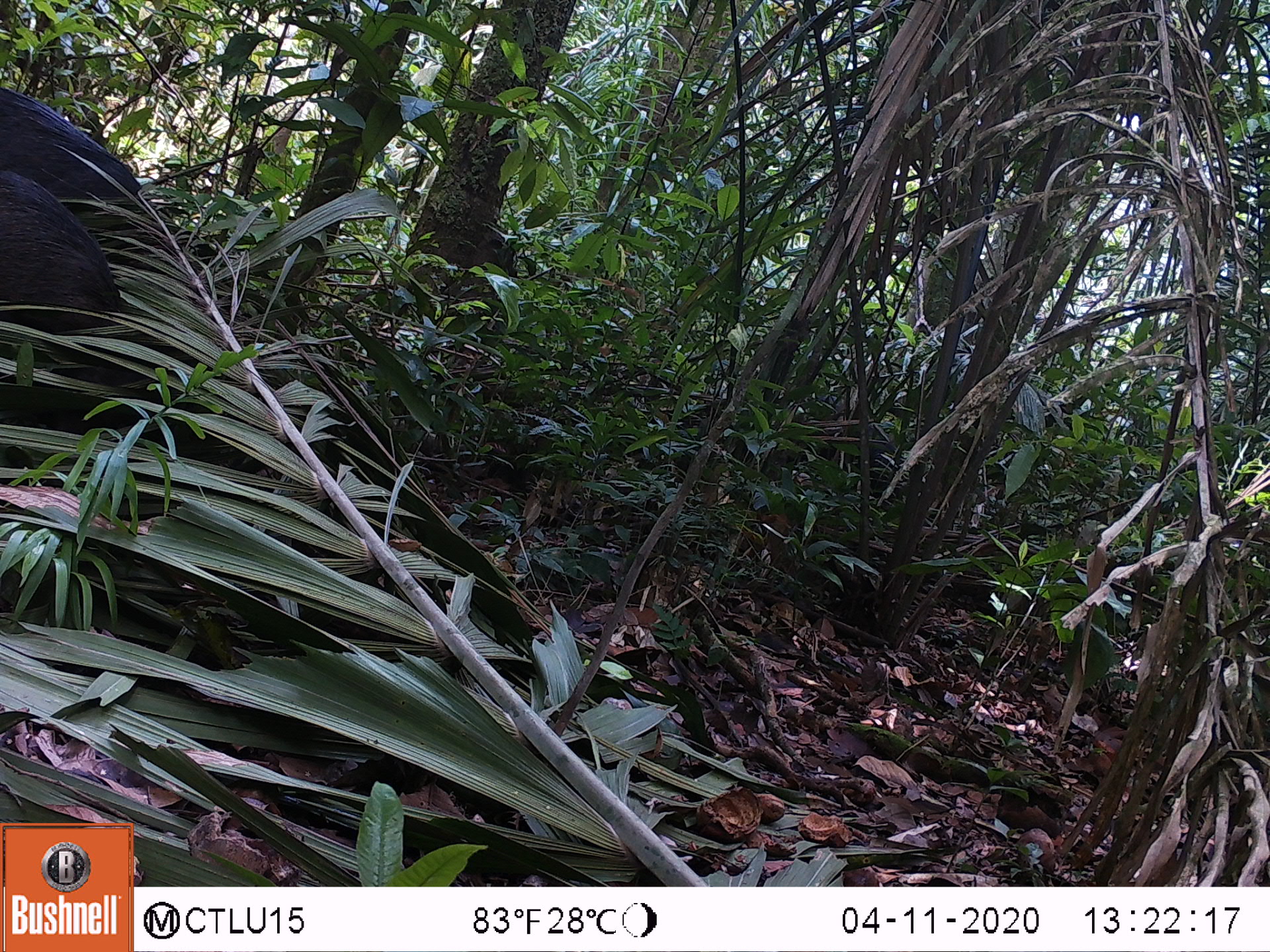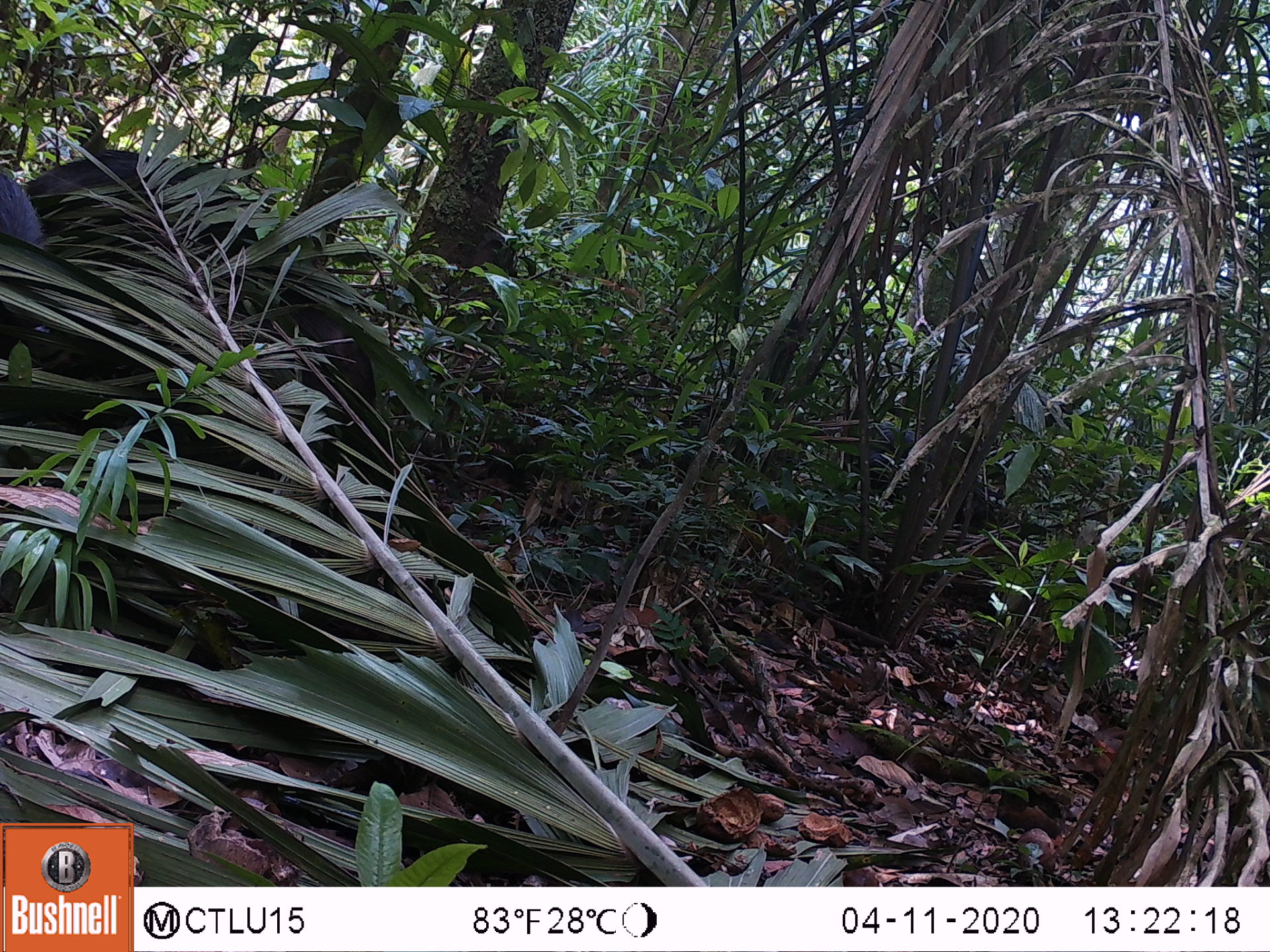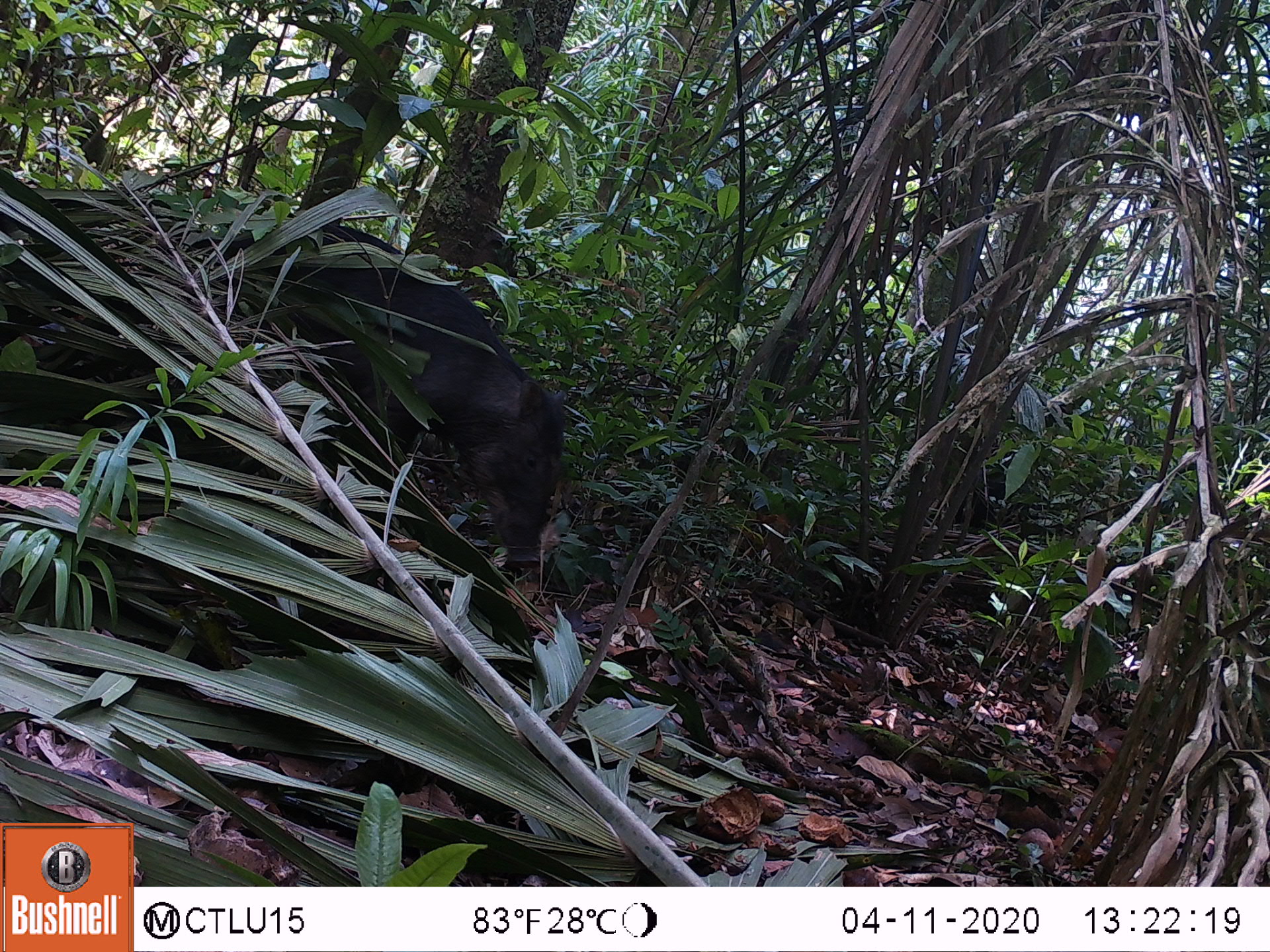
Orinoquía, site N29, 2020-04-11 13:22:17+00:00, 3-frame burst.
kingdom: Animalia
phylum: Chordata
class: Mammalia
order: Artiodactyla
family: Tayassuidae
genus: Tayassu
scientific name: Tayassu pecari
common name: white-lipped peccary